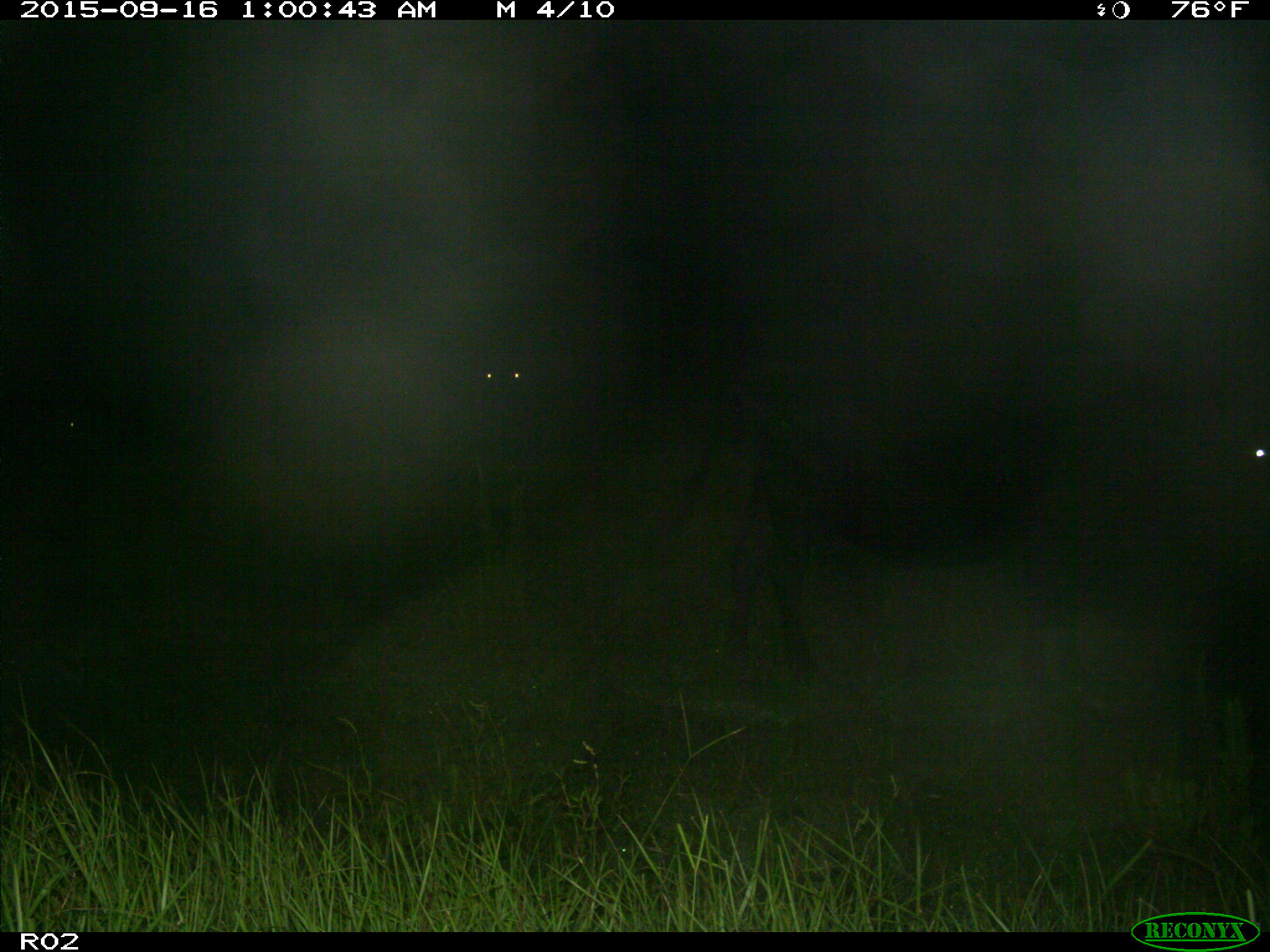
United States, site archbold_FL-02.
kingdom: Animalia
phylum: Chordata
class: Mammalia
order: Artiodactyla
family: Bovidae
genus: Bos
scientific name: Bos taurus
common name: domestic cow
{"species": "Bos taurus (domestic cow)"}